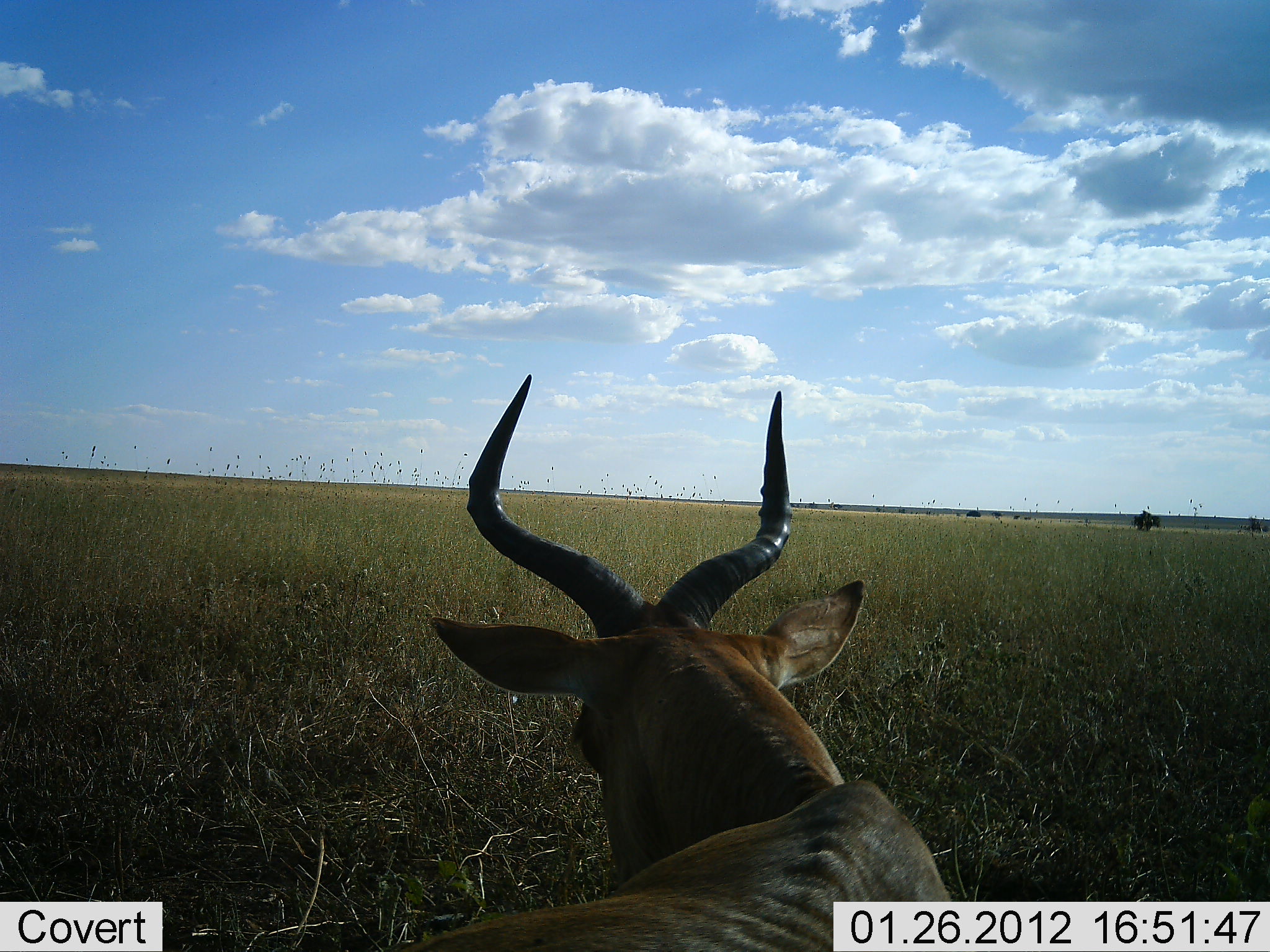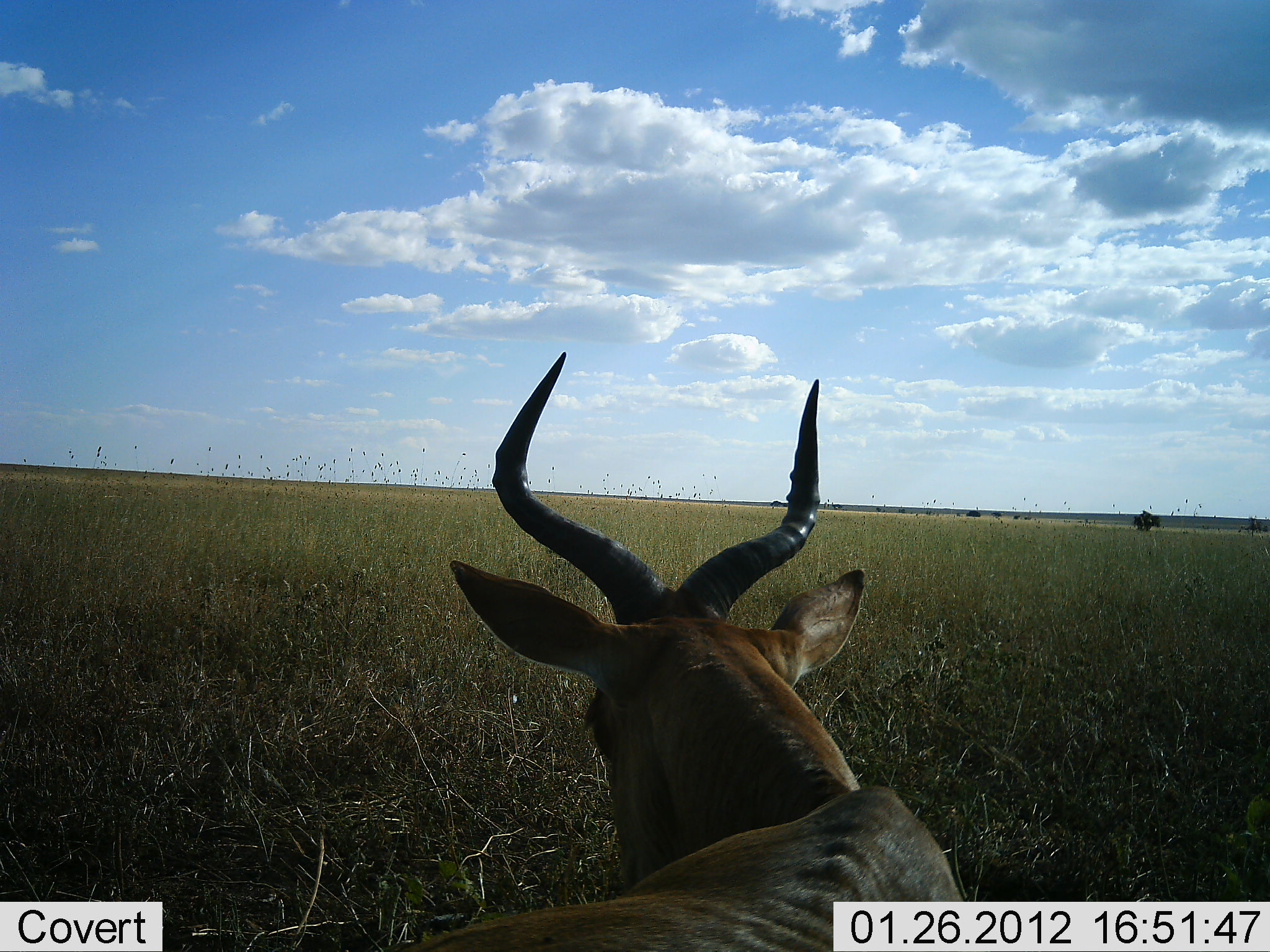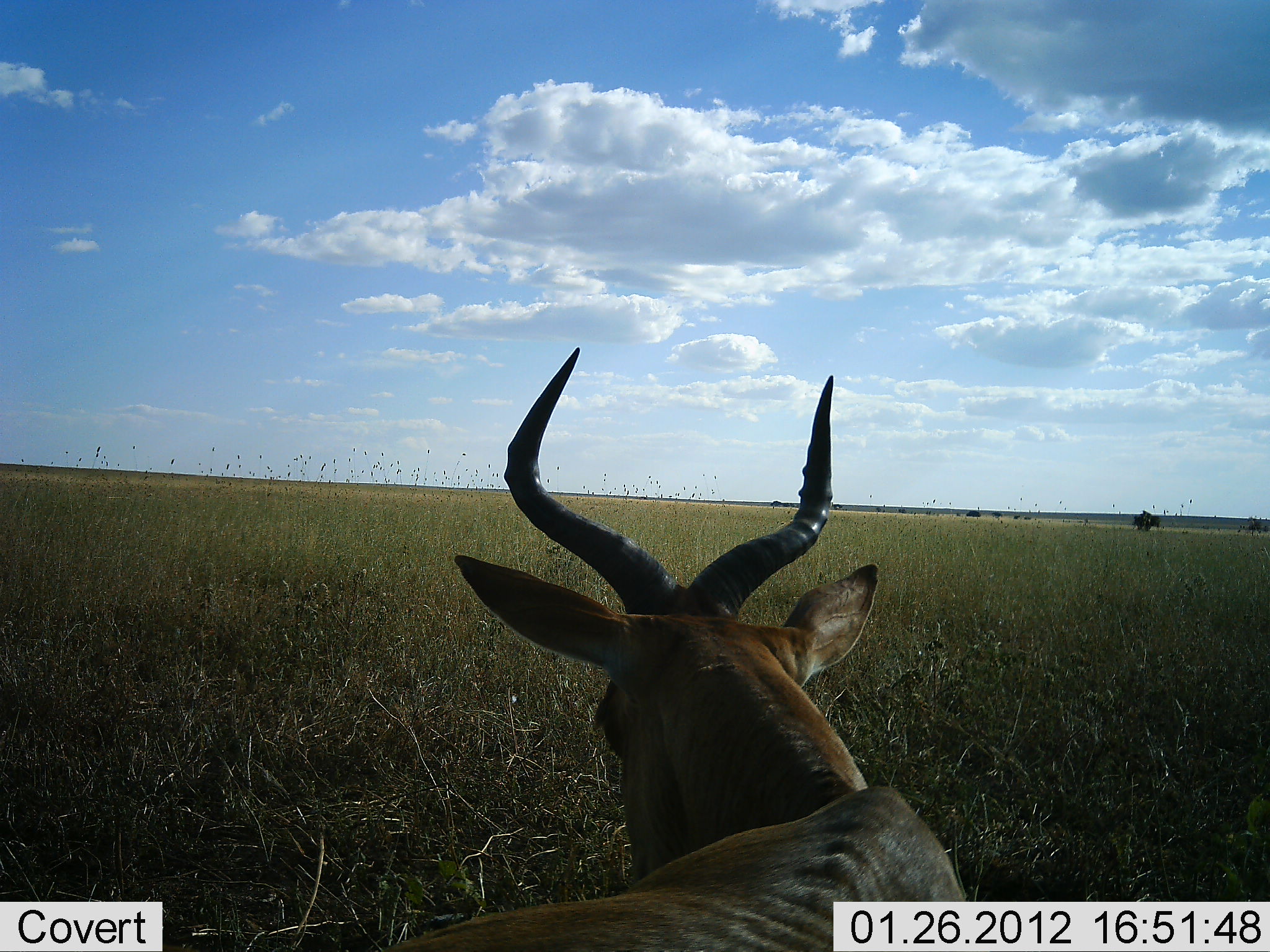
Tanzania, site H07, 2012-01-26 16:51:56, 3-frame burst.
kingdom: Animalia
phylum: Chordata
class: Mammalia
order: Artiodactyla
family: Bovidae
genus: Alcelaphus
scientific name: Alcelaphus buselaphus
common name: hartebeest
Hartebeest (Alcelaphus buselaphus), count 1. Behavior (volunteer vote fractions): standing 40%, resting 55%, moving 0%, interacting 0%. Young present (vote fraction): 0%. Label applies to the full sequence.